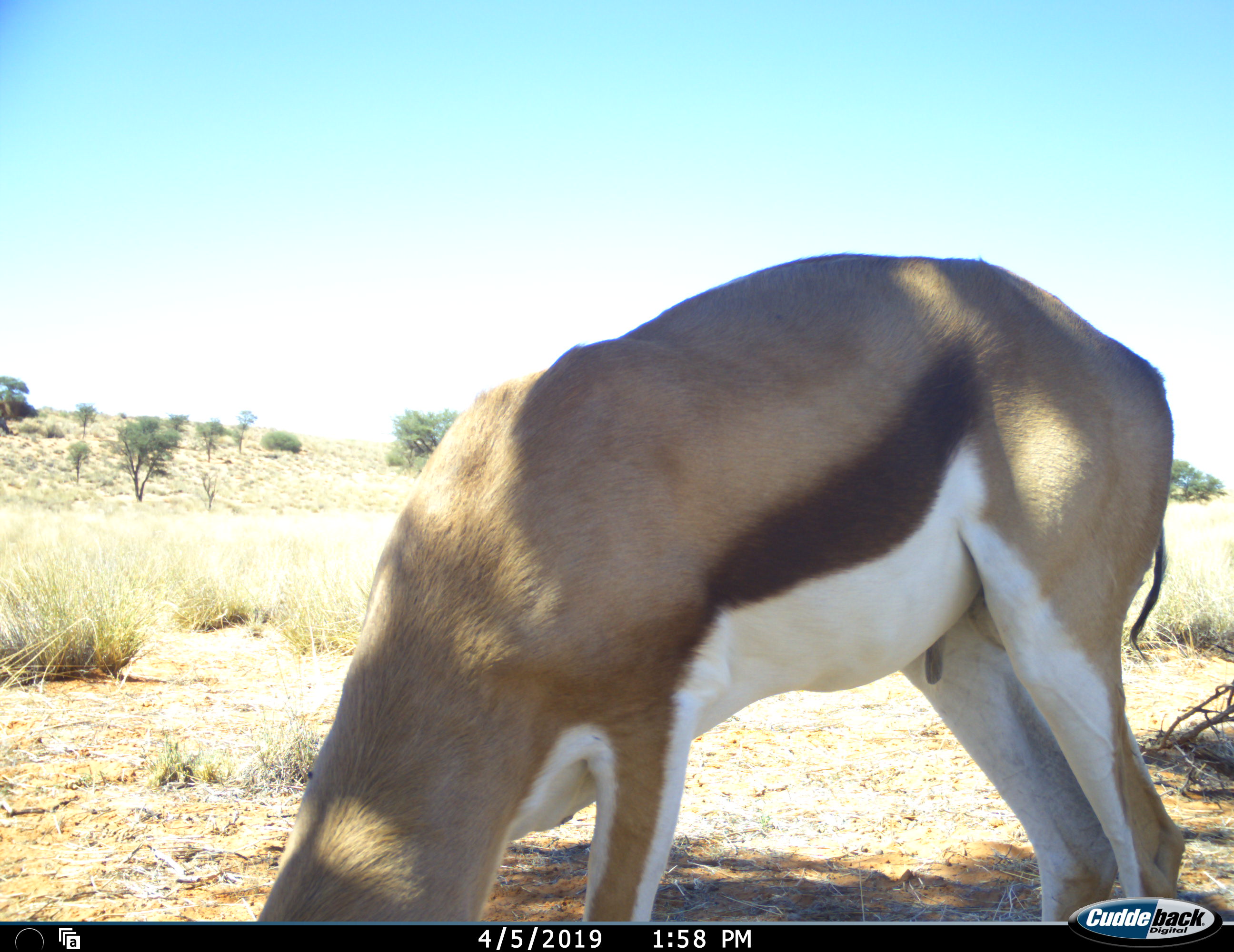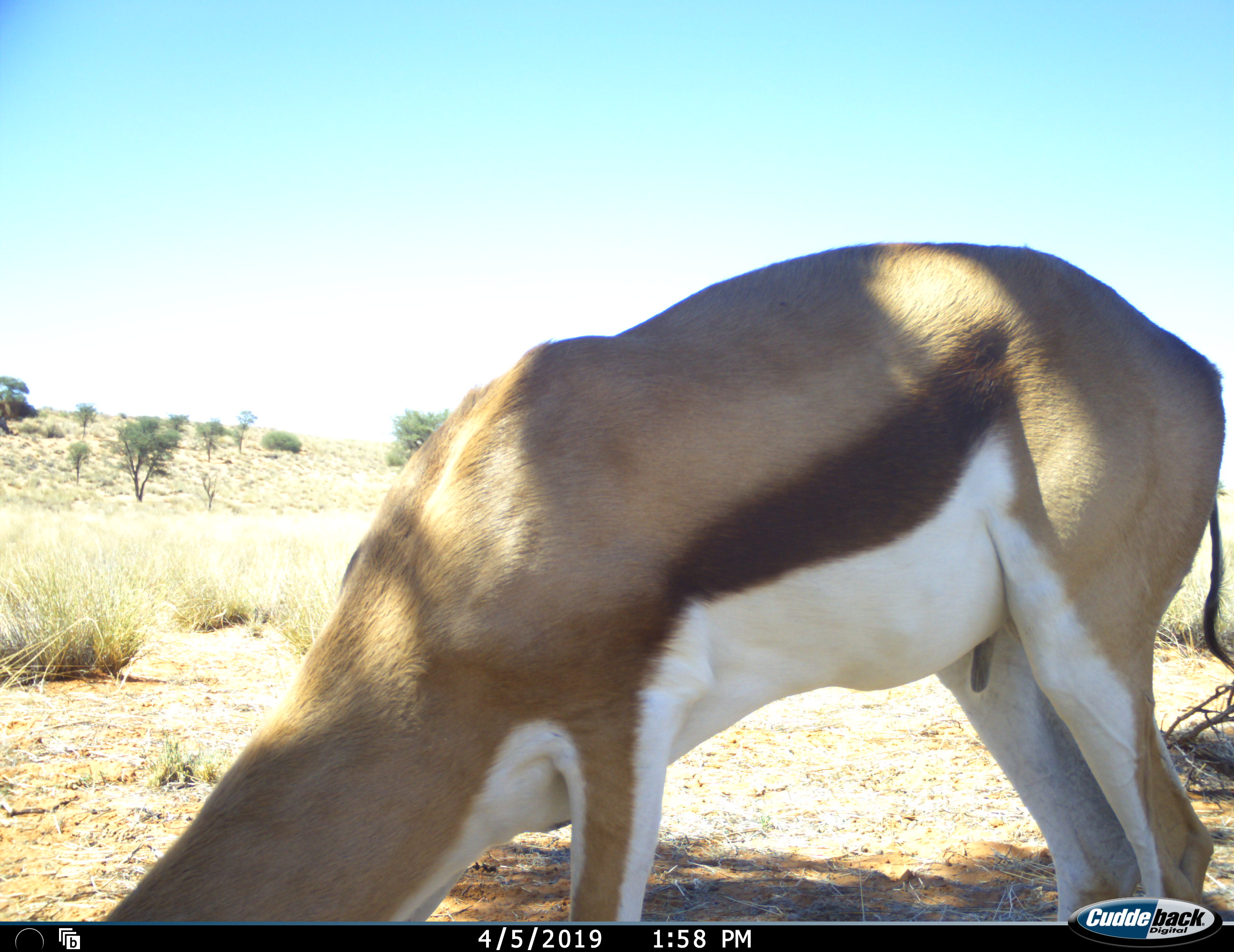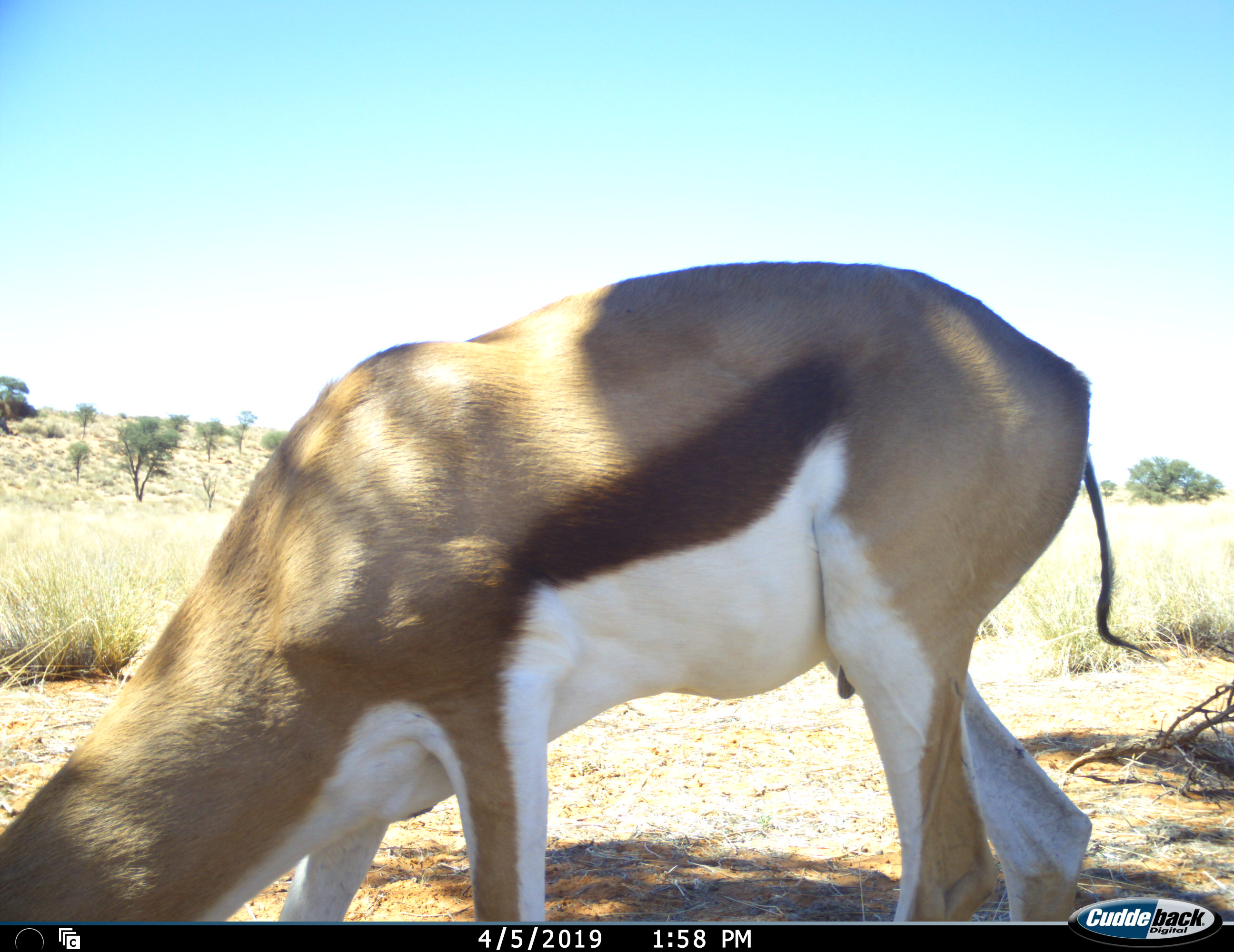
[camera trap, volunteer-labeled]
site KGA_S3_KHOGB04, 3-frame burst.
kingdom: Animalia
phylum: Chordata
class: Mammalia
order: Artiodactyla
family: Bovidae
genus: Antidorcas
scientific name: Antidorcas marsupialis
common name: springbok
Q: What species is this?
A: Springbok (Antidorcas marsupialis).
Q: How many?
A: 1.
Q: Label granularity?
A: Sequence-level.